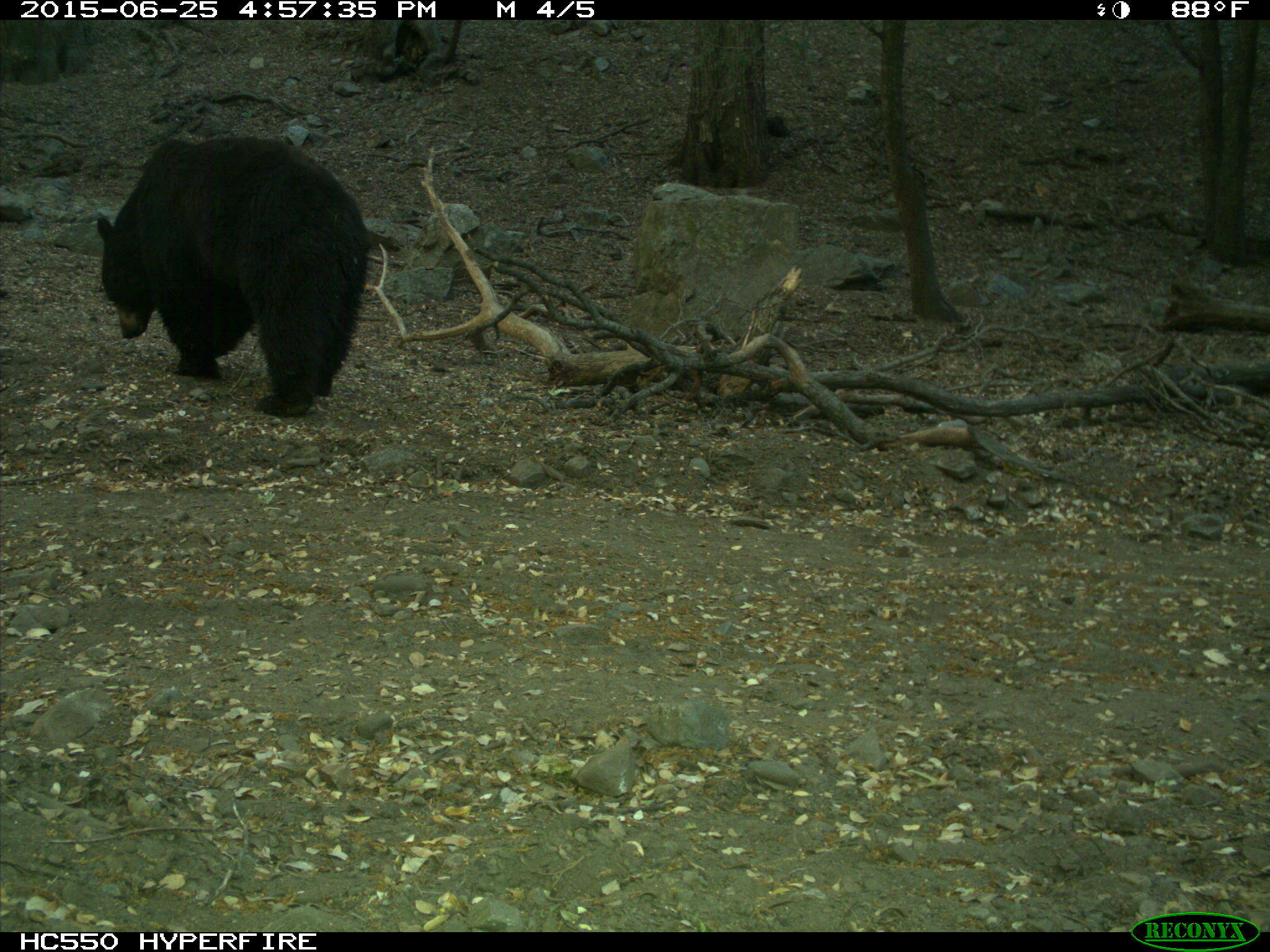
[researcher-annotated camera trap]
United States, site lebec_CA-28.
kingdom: Animalia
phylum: Chordata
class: Mammalia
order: Carnivora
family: Ursidae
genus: Ursus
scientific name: Ursus americanus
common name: american black bear